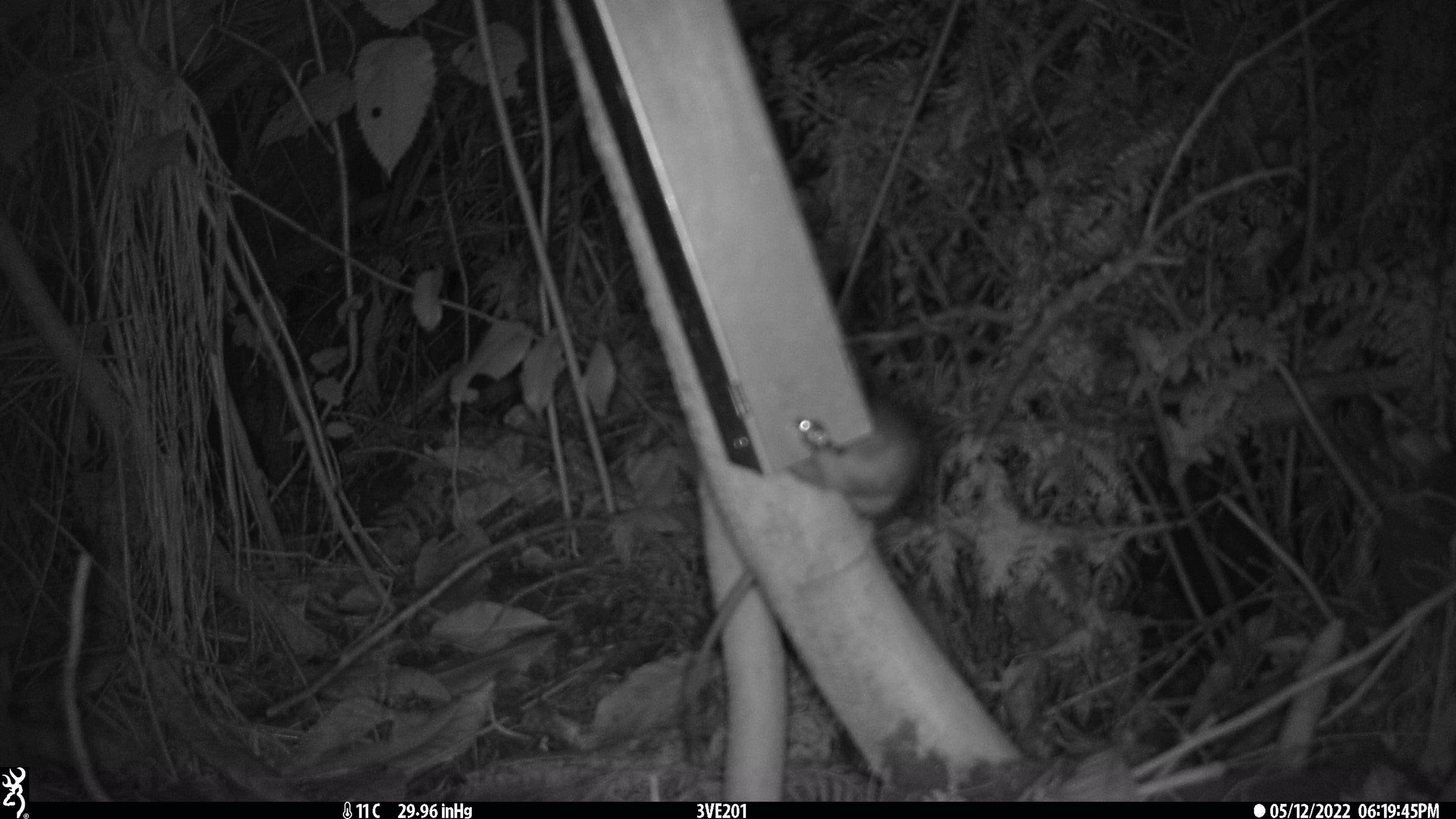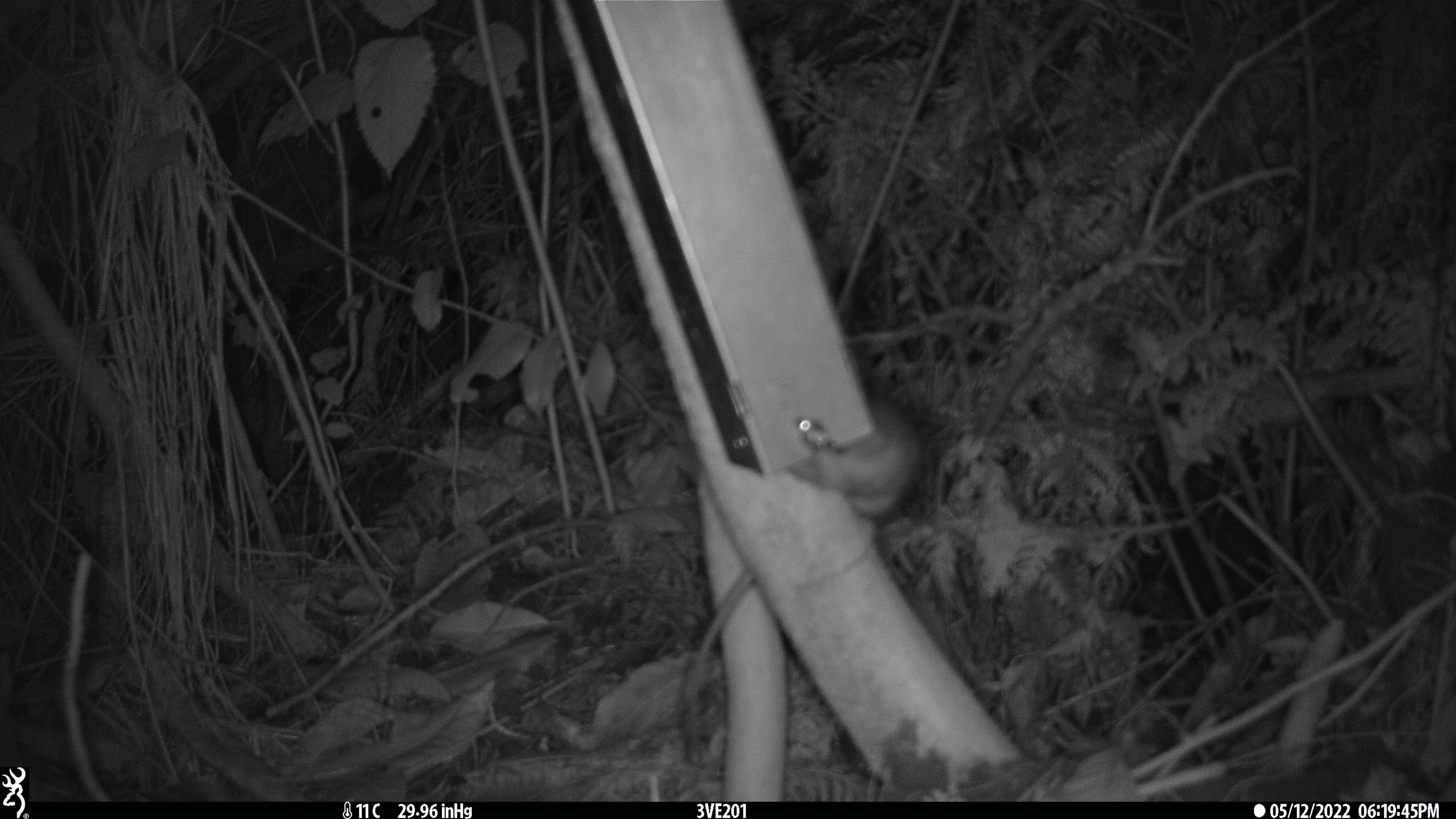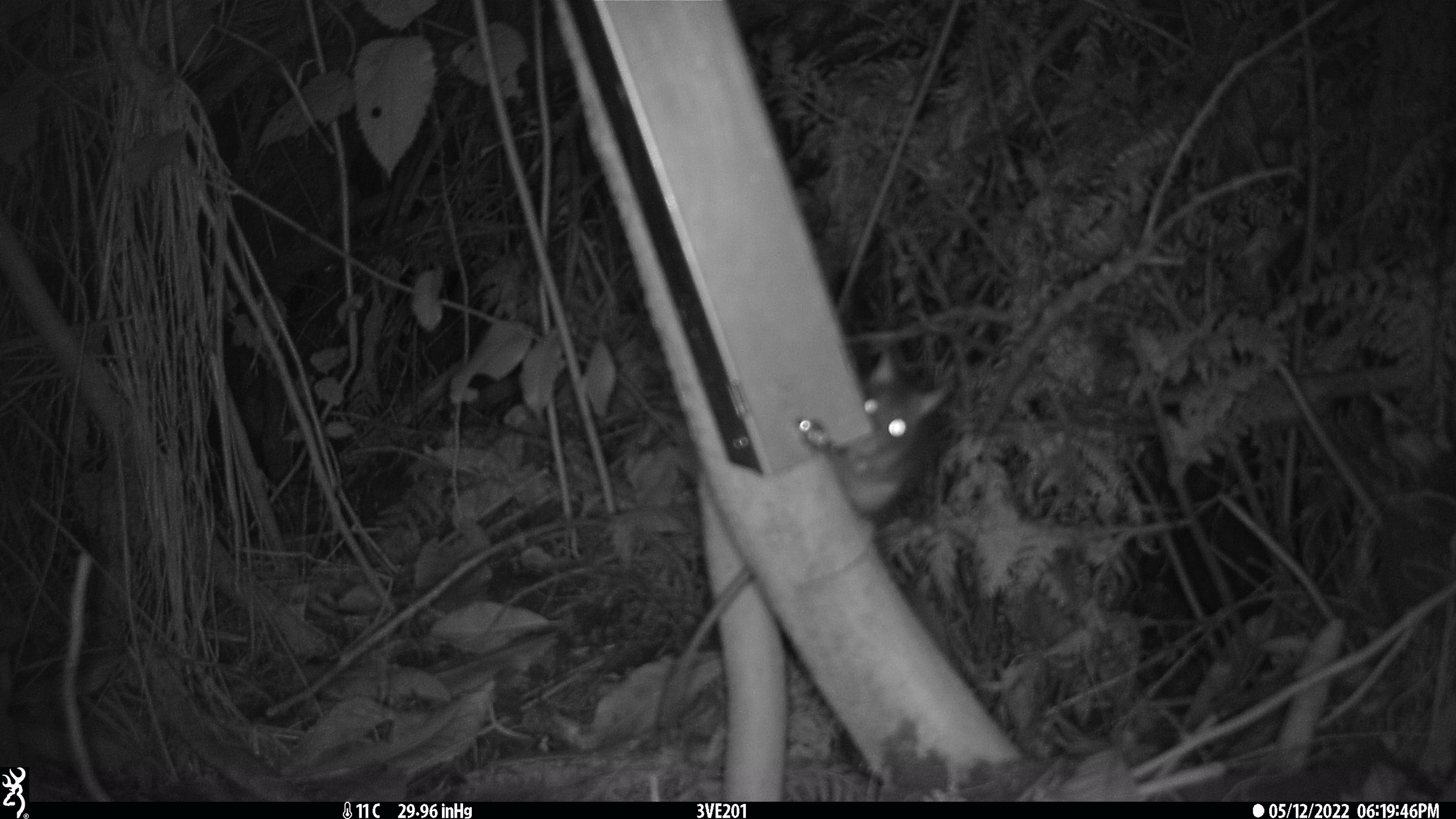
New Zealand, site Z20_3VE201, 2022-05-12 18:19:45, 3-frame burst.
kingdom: Animalia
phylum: Chordata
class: Mammalia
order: Rodentia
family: Muridae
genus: Rattus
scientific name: Rattus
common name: rat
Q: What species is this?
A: Rat (Rattus).